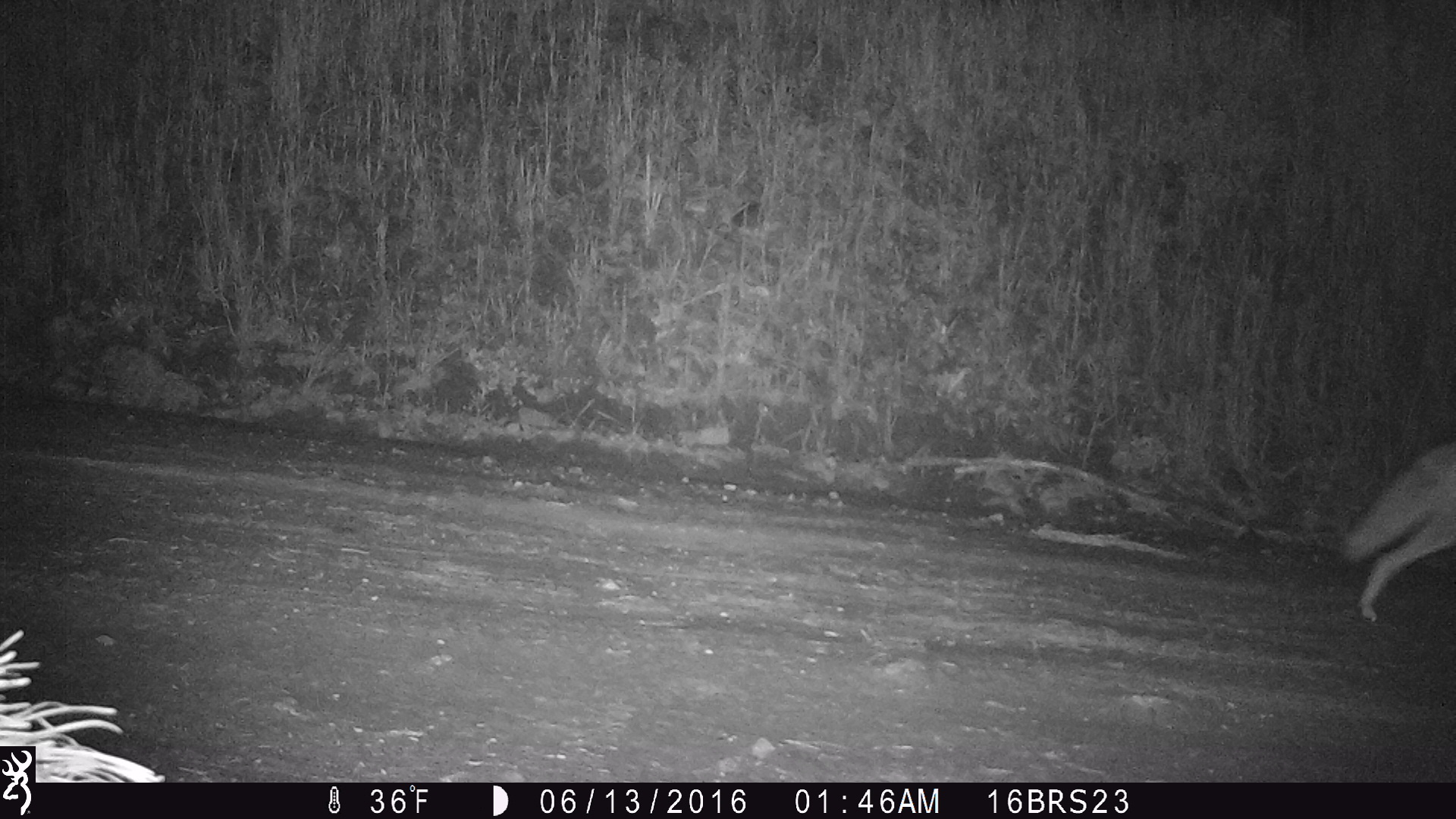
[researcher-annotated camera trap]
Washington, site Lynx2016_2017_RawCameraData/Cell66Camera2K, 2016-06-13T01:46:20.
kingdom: Animalia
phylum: Chordata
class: Mammalia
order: Carnivora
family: Canidae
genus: Canis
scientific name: Canis latrans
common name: coyote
Canis latrans (coyote). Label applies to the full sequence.